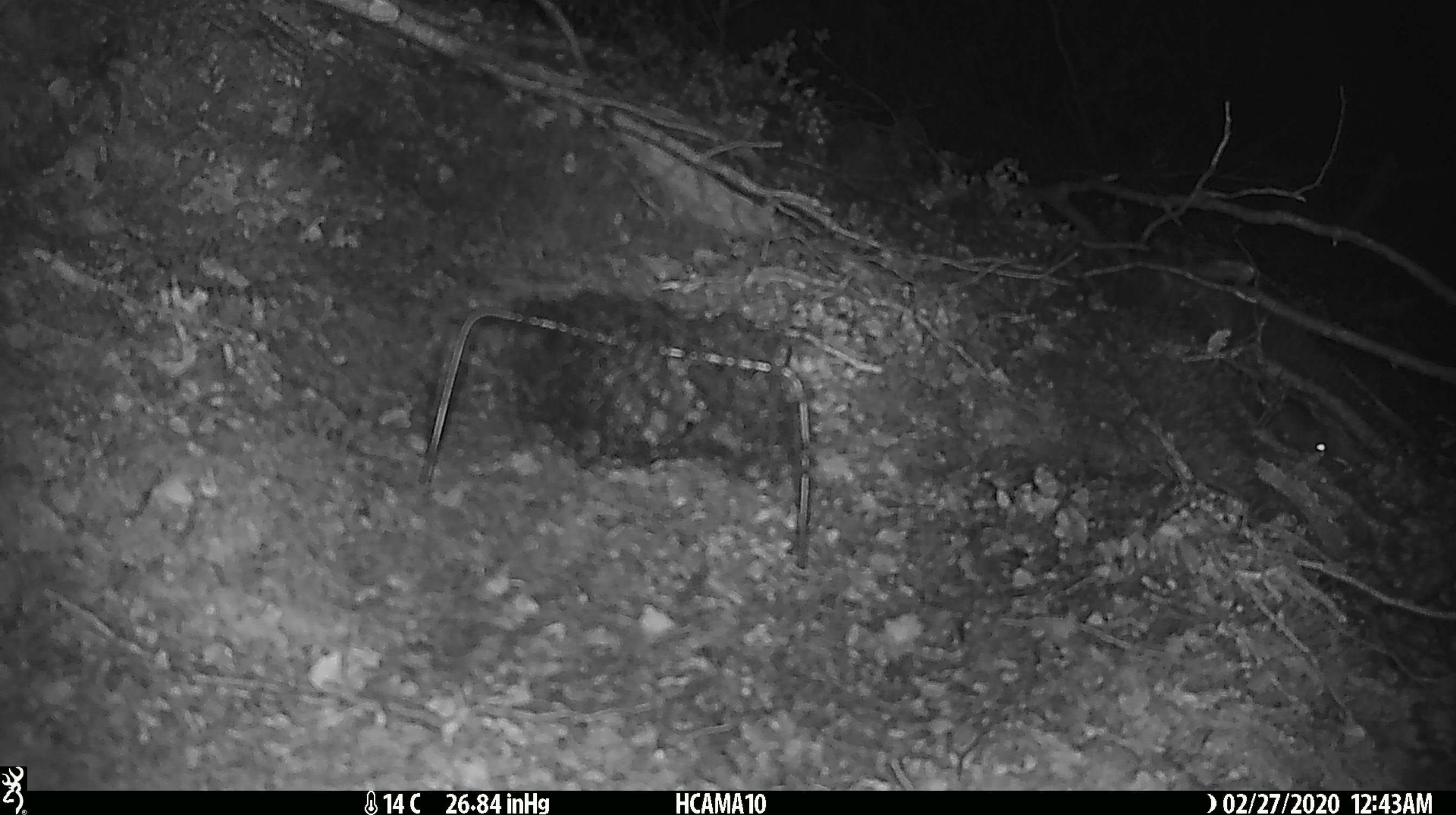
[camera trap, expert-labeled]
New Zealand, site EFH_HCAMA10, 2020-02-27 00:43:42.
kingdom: Animalia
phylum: Chordata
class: Mammalia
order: Rodentia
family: Muridae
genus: Mus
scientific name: Mus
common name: mouse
Mouse (Mus).